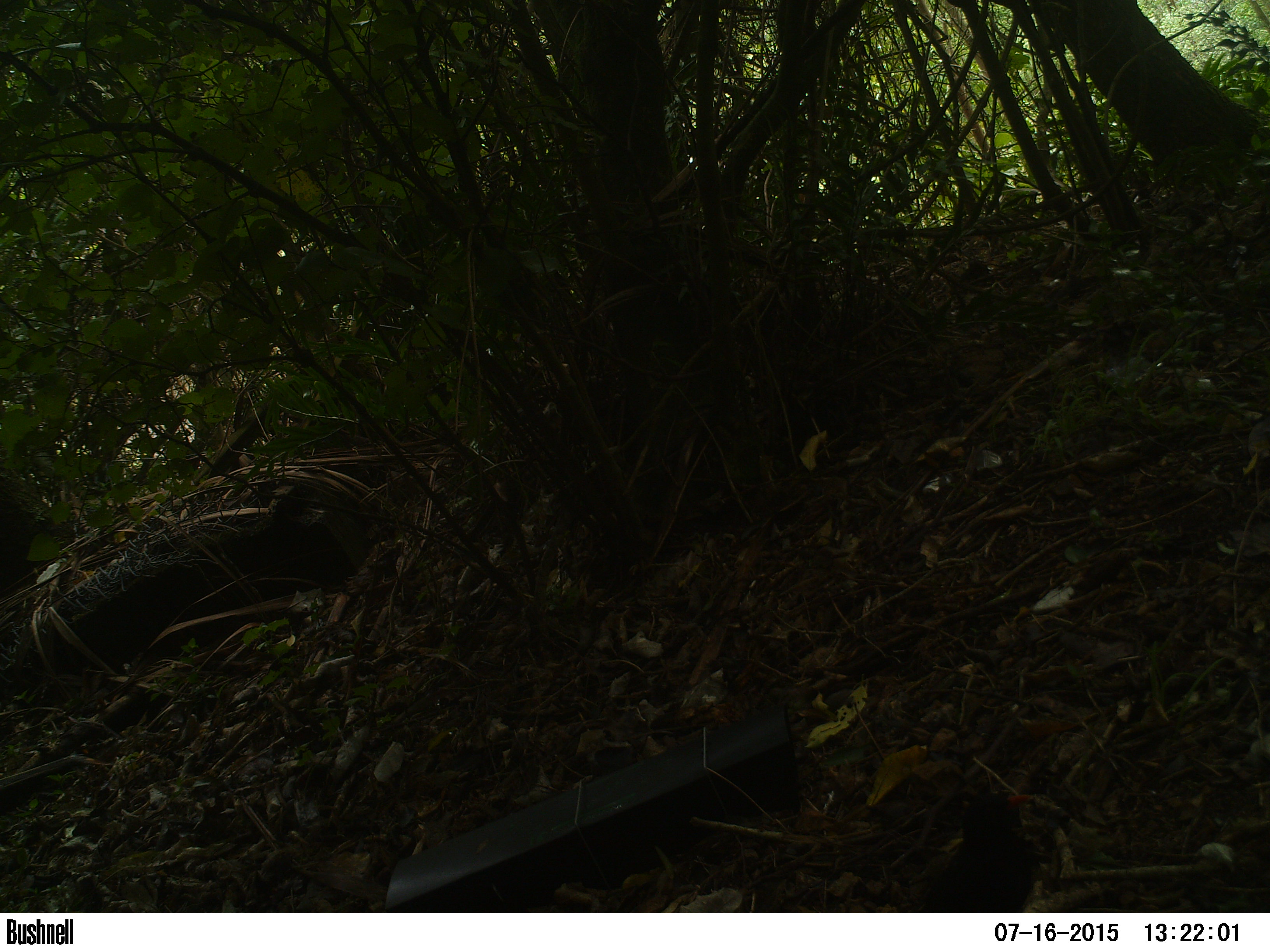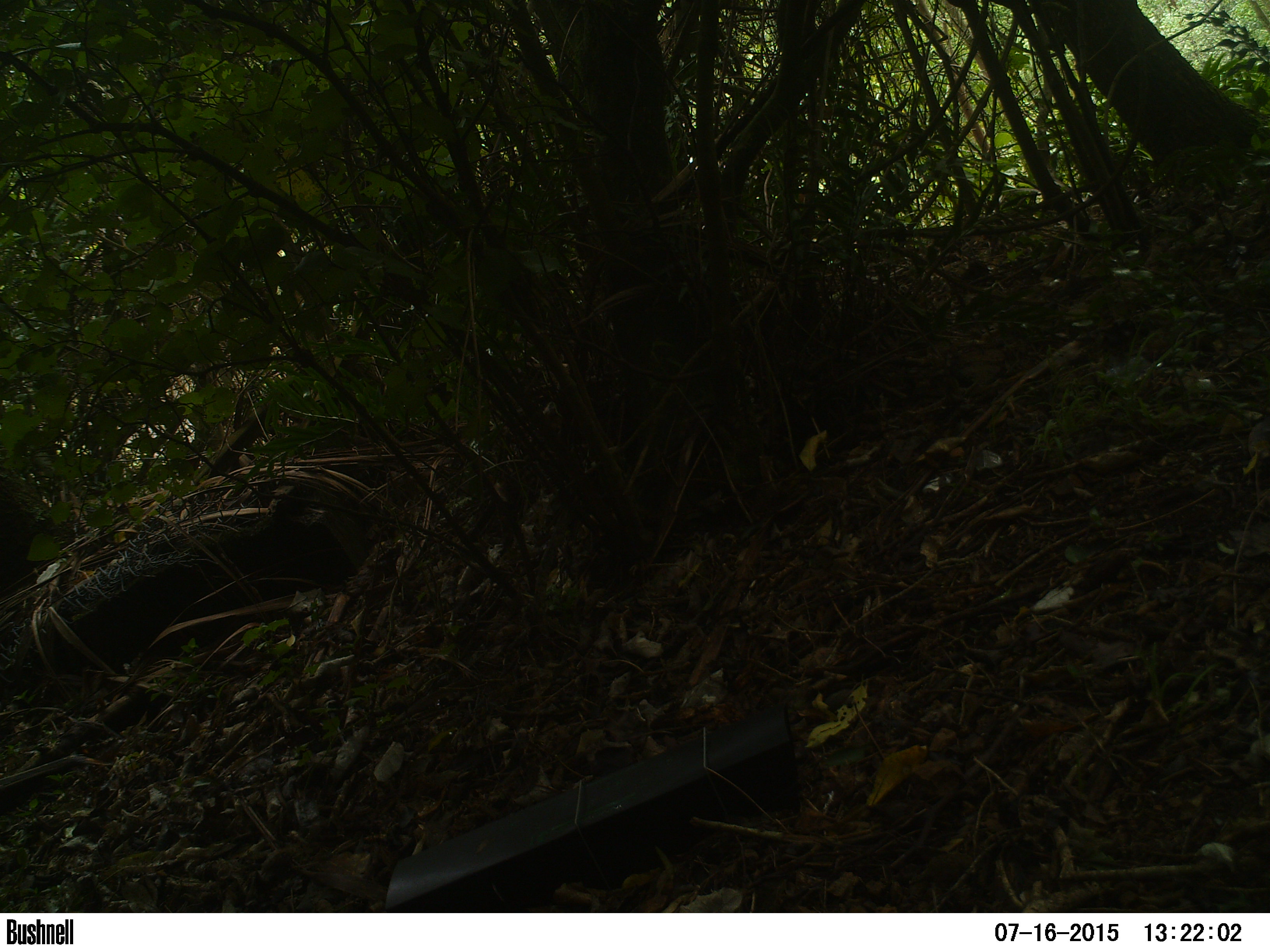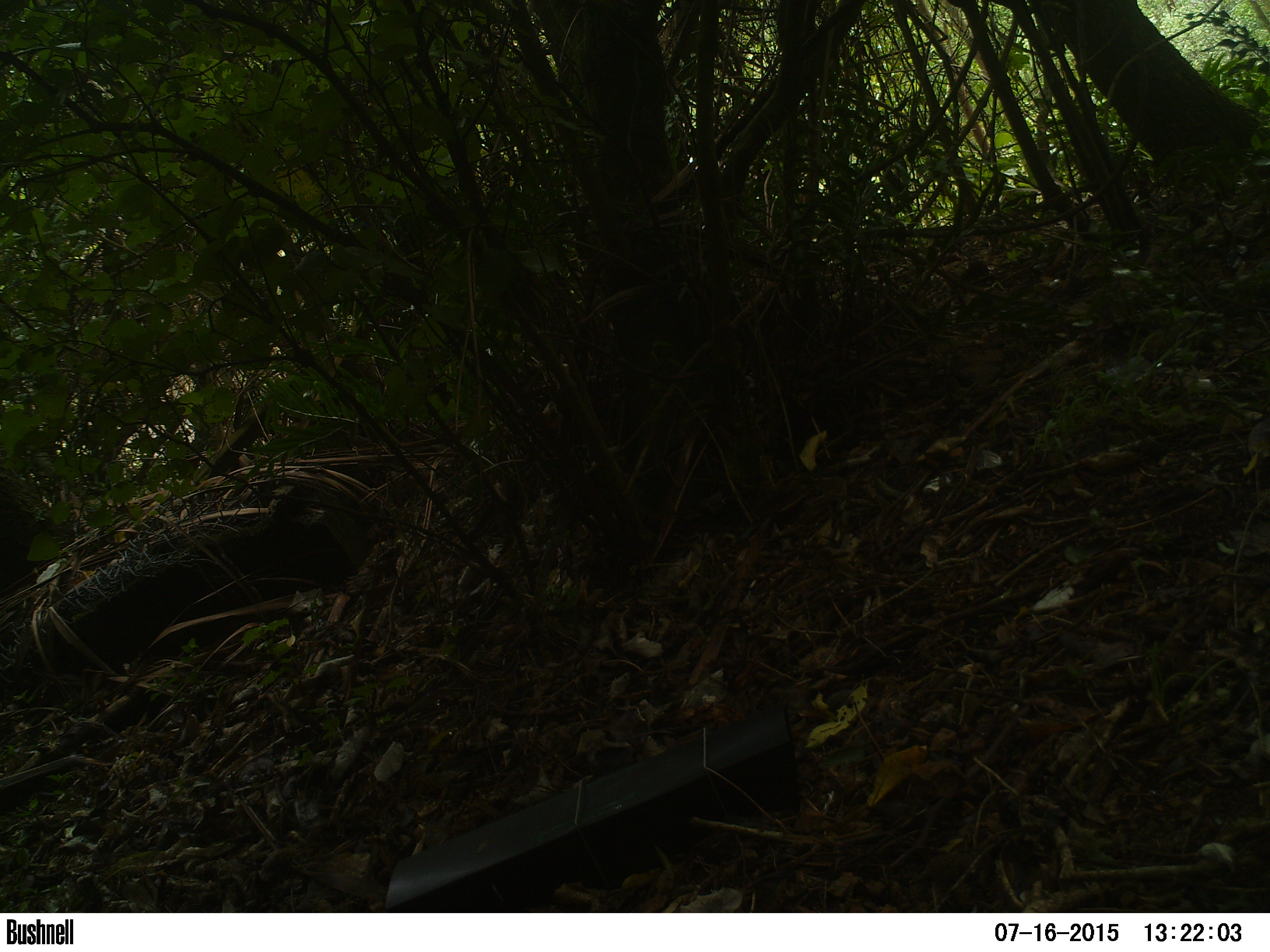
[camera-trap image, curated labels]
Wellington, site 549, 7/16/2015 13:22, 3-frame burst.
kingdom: Animalia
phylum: Chordata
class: Aves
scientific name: Aves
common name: bird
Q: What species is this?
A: Bird (Aves).